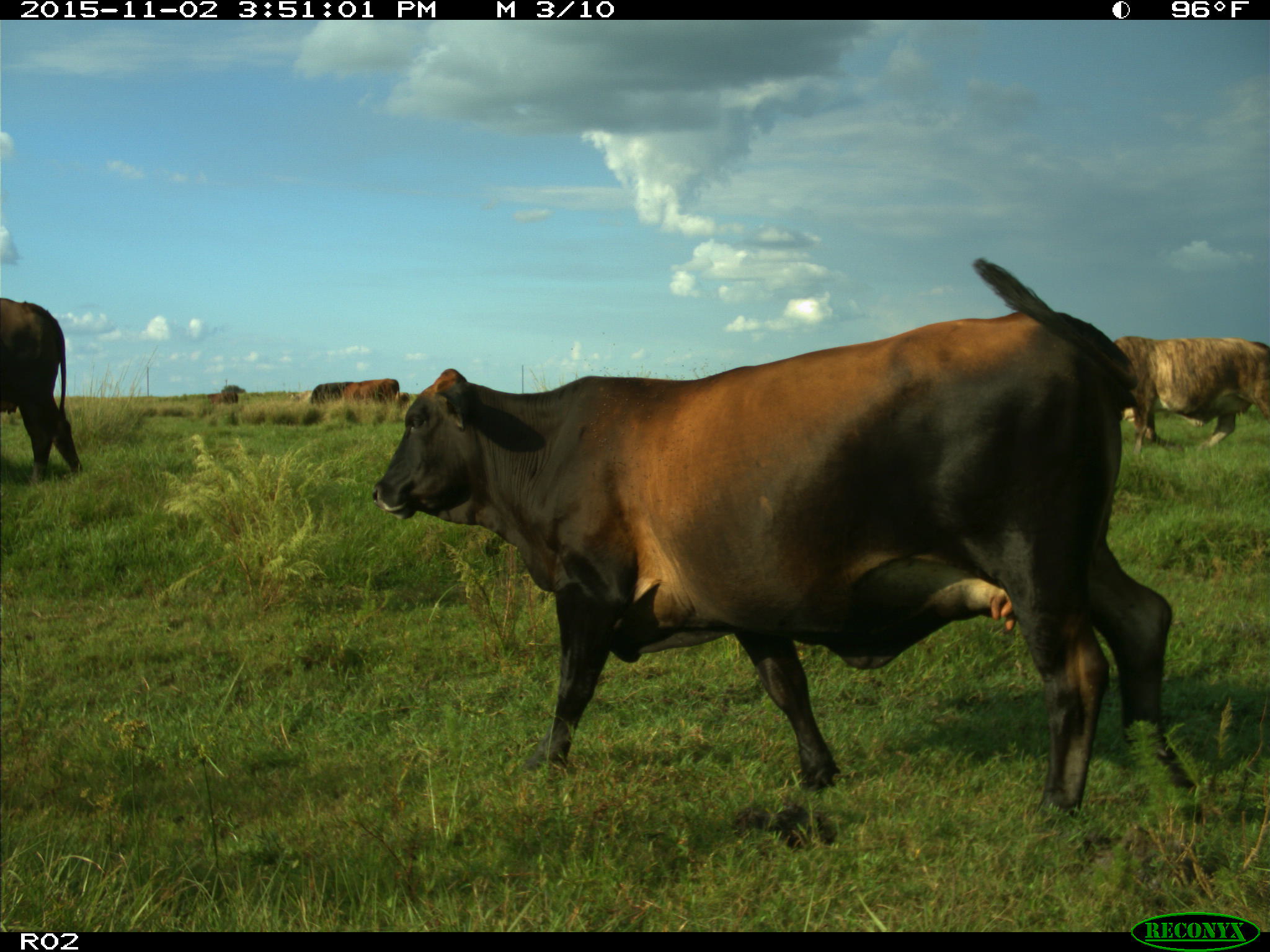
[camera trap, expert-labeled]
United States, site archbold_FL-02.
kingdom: Animalia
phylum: Chordata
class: Mammalia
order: Artiodactyla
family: Bovidae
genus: Bos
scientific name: Bos taurus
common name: domestic cow